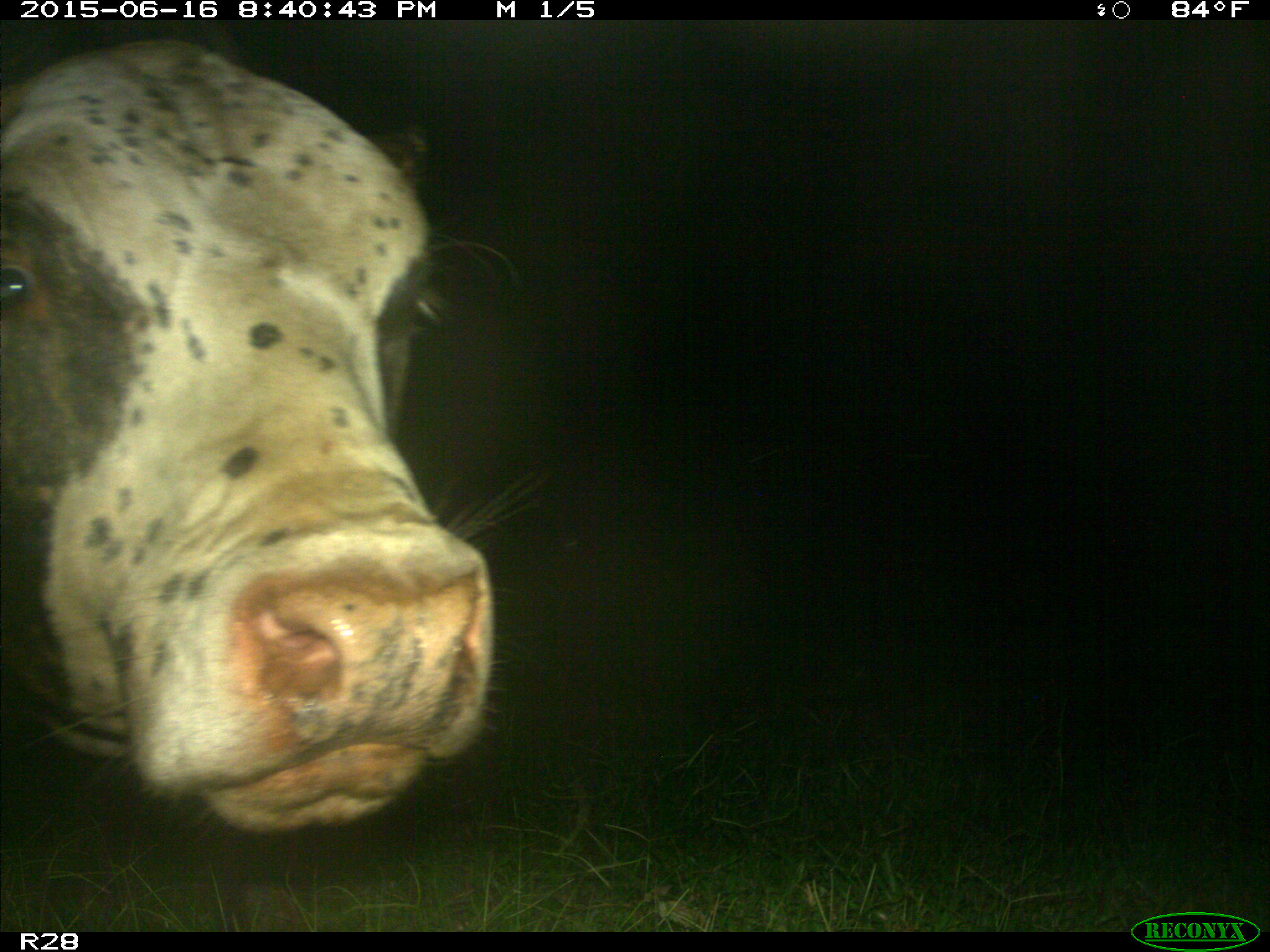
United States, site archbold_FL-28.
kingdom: Animalia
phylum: Chordata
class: Mammalia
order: Artiodactyla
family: Bovidae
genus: Bos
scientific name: Bos taurus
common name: domestic cow